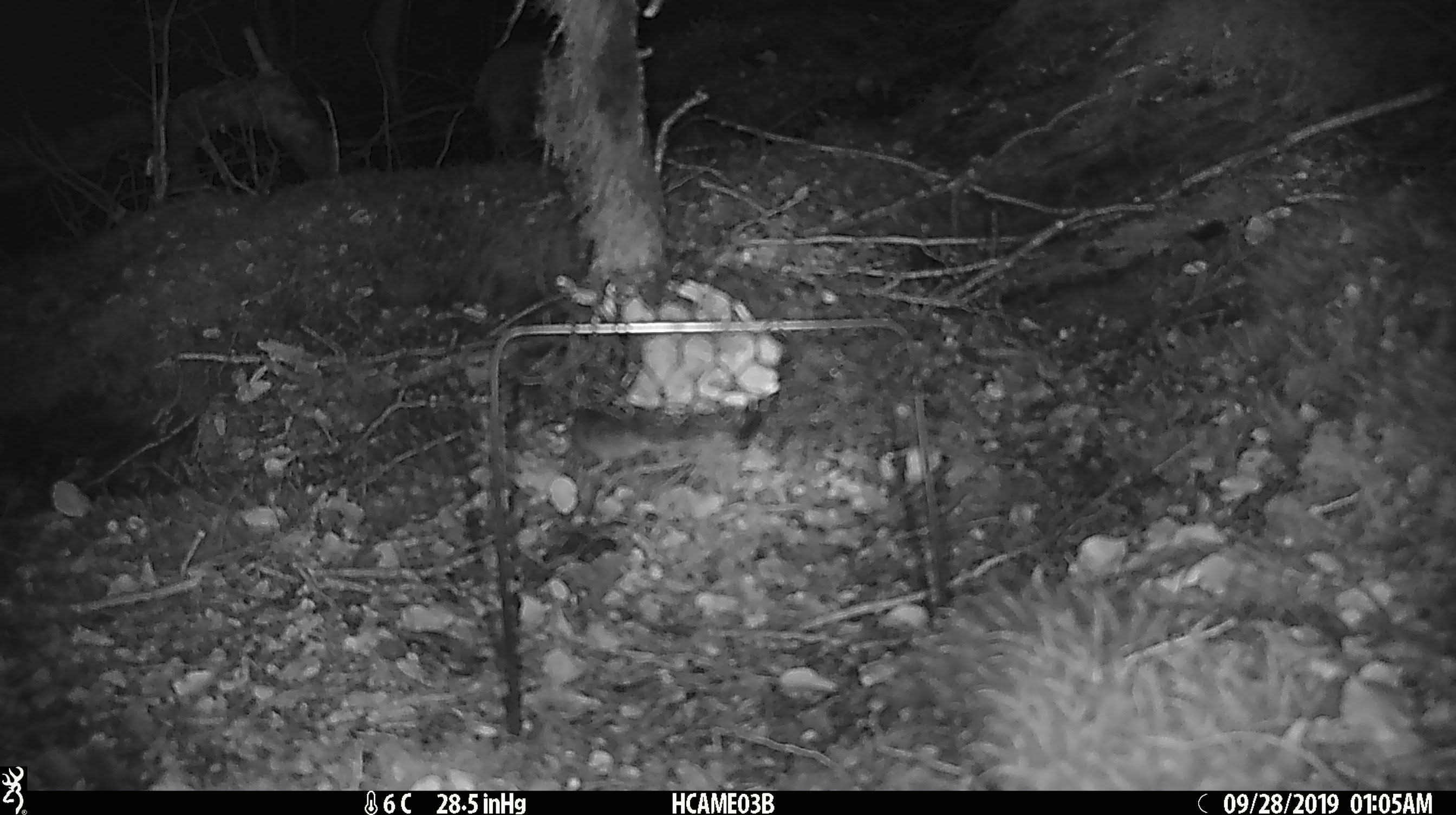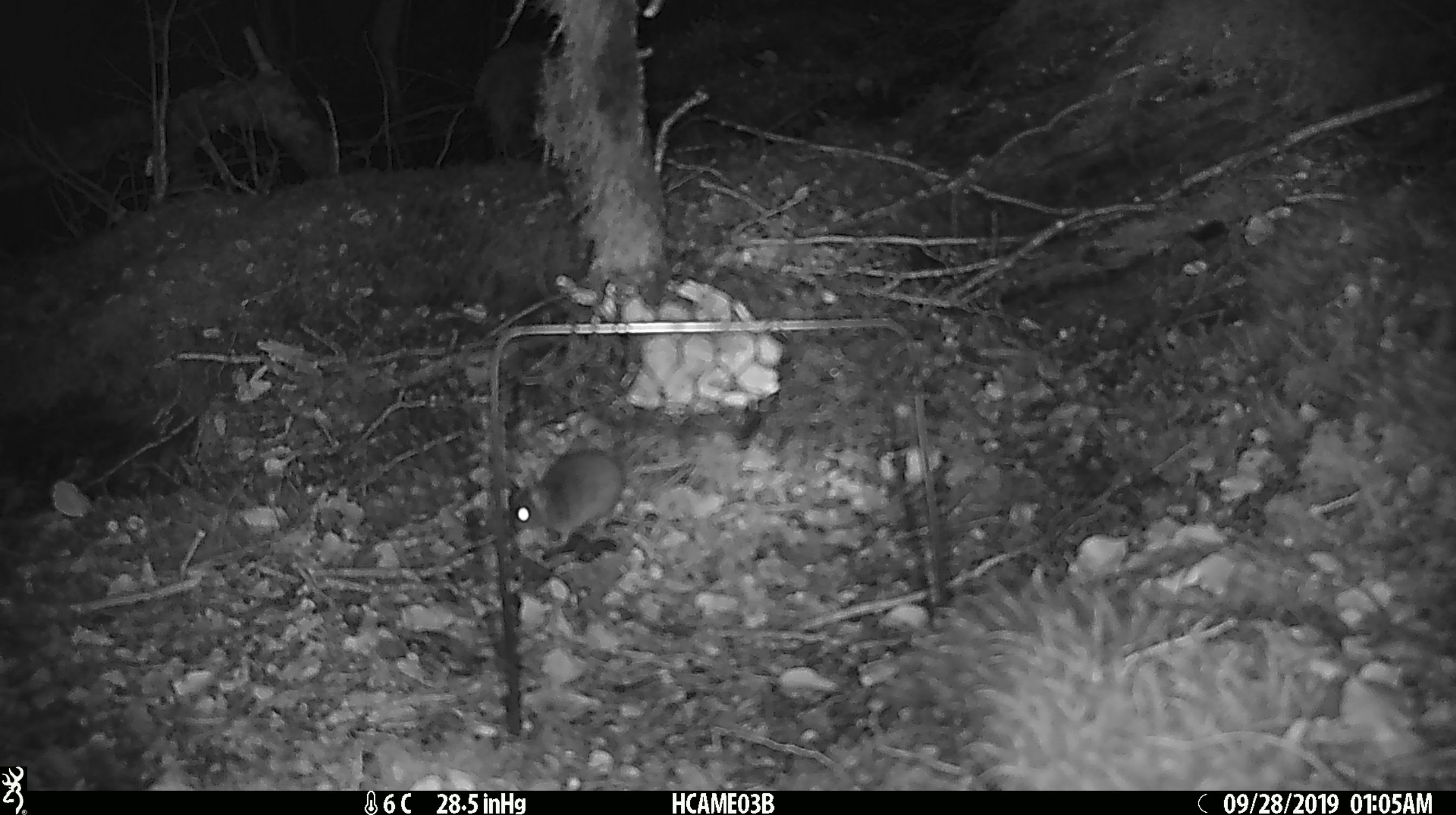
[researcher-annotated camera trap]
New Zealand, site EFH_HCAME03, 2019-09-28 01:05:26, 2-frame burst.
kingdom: Animalia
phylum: Chordata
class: Mammalia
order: Rodentia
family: Muridae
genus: Mus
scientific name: Mus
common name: mouse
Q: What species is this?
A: Mouse (Mus).